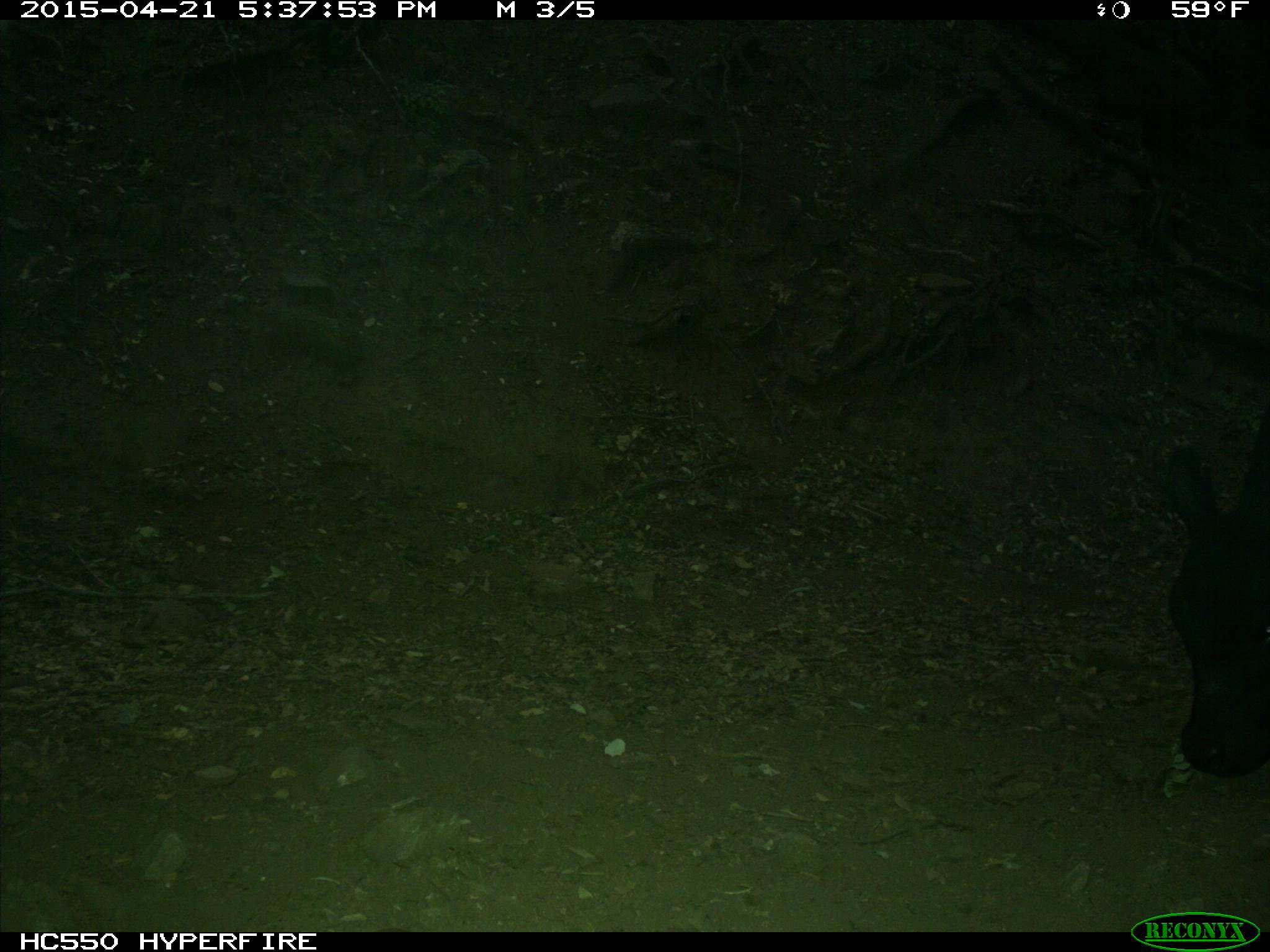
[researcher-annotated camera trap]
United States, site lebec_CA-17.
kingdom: Animalia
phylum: Chordata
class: Mammalia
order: Artiodactyla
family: Bovidae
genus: Bos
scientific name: Bos taurus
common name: domestic cow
Bos taurus (domestic cow).